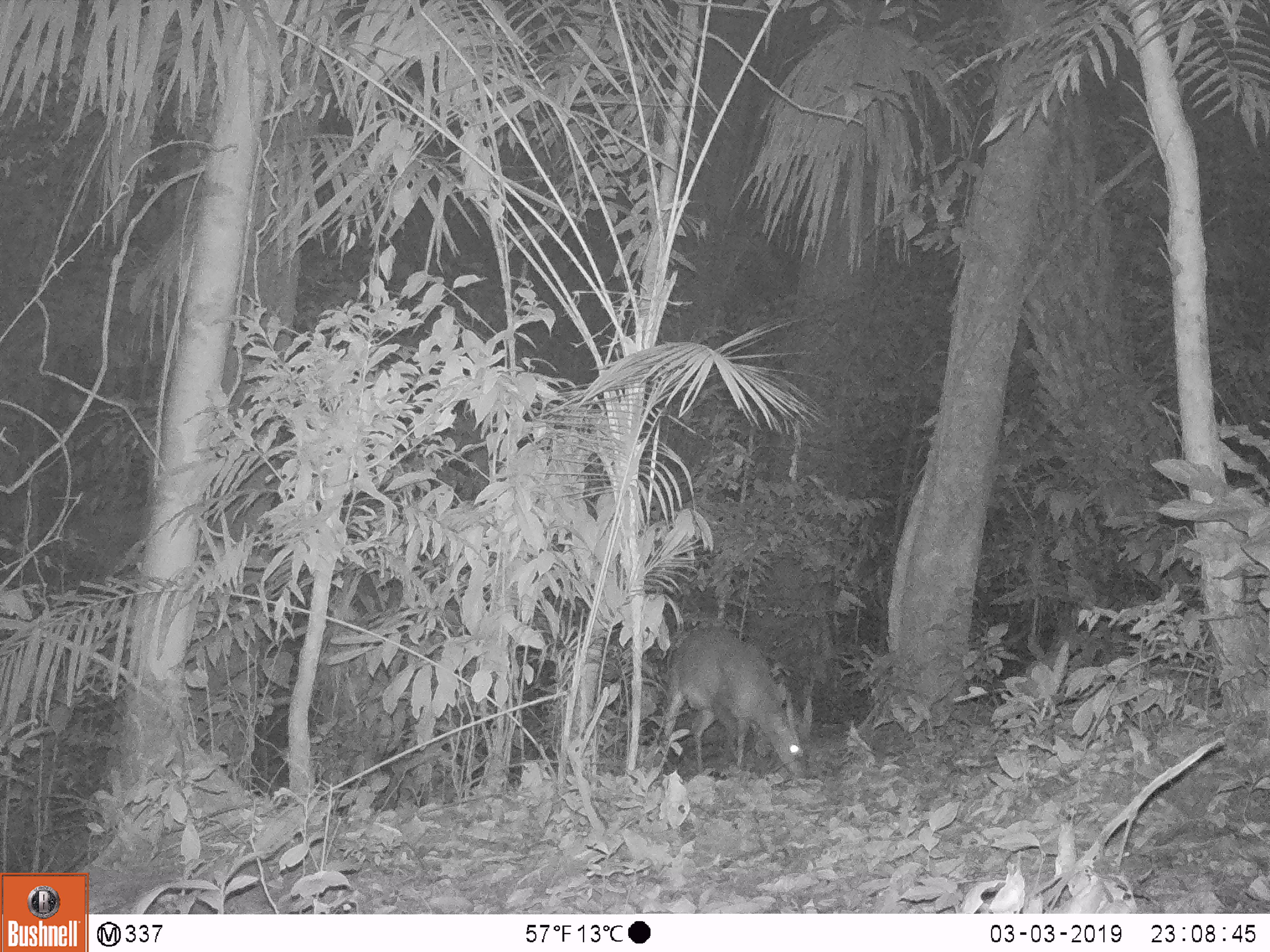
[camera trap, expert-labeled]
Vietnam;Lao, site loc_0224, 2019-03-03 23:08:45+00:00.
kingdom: Animalia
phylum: Chordata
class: Mammalia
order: Artiodactyla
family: Cervidae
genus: Muntiacus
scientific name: Muntiacus vuquangensis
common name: large-antlered muntjac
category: large antlered muntjac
Large antlered muntjac (large-antlered muntjac) (Muntiacus vuquangensis). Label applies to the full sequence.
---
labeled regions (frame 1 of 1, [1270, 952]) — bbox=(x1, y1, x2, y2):
large antlered muntjac: bbox=(658, 624, 814, 780)